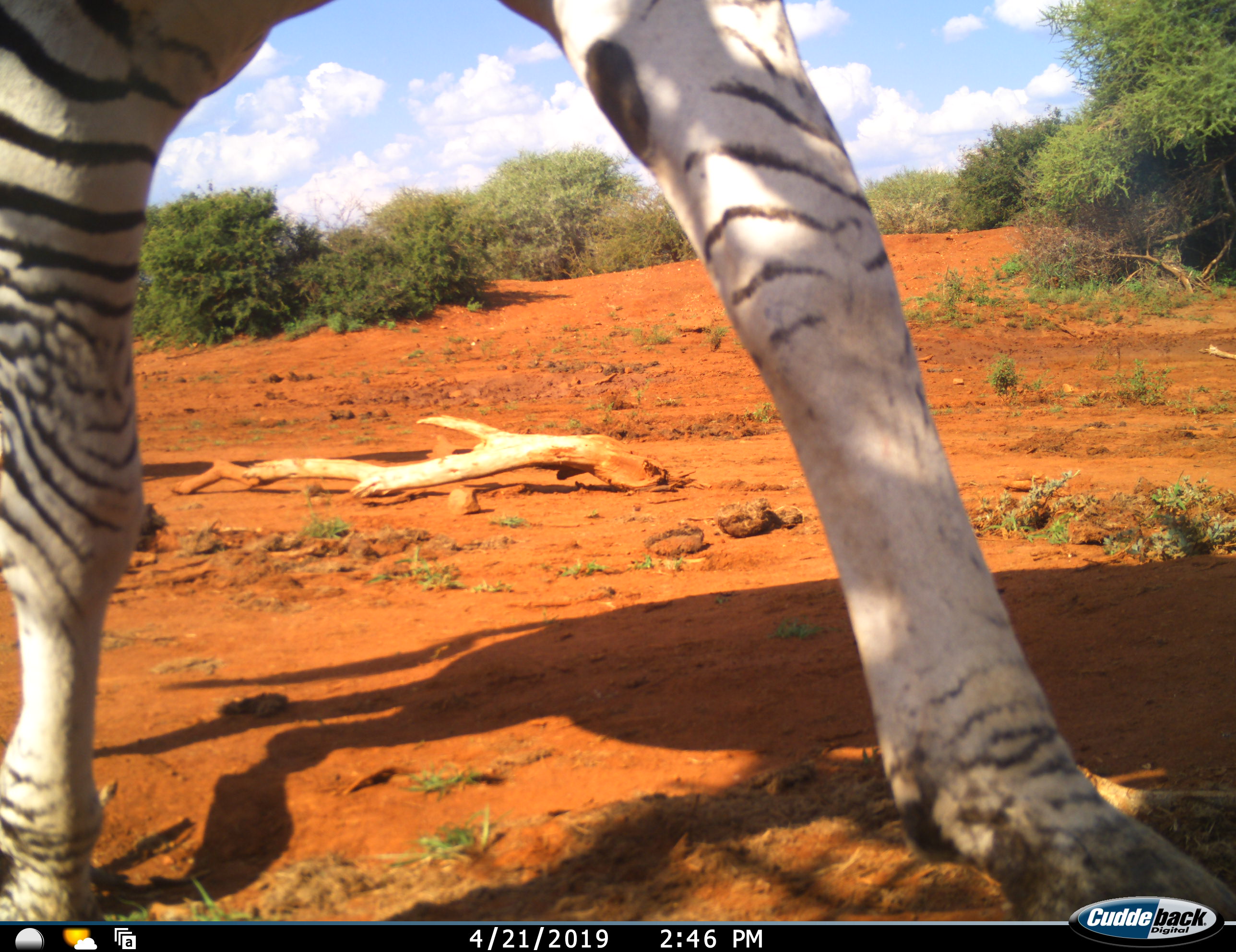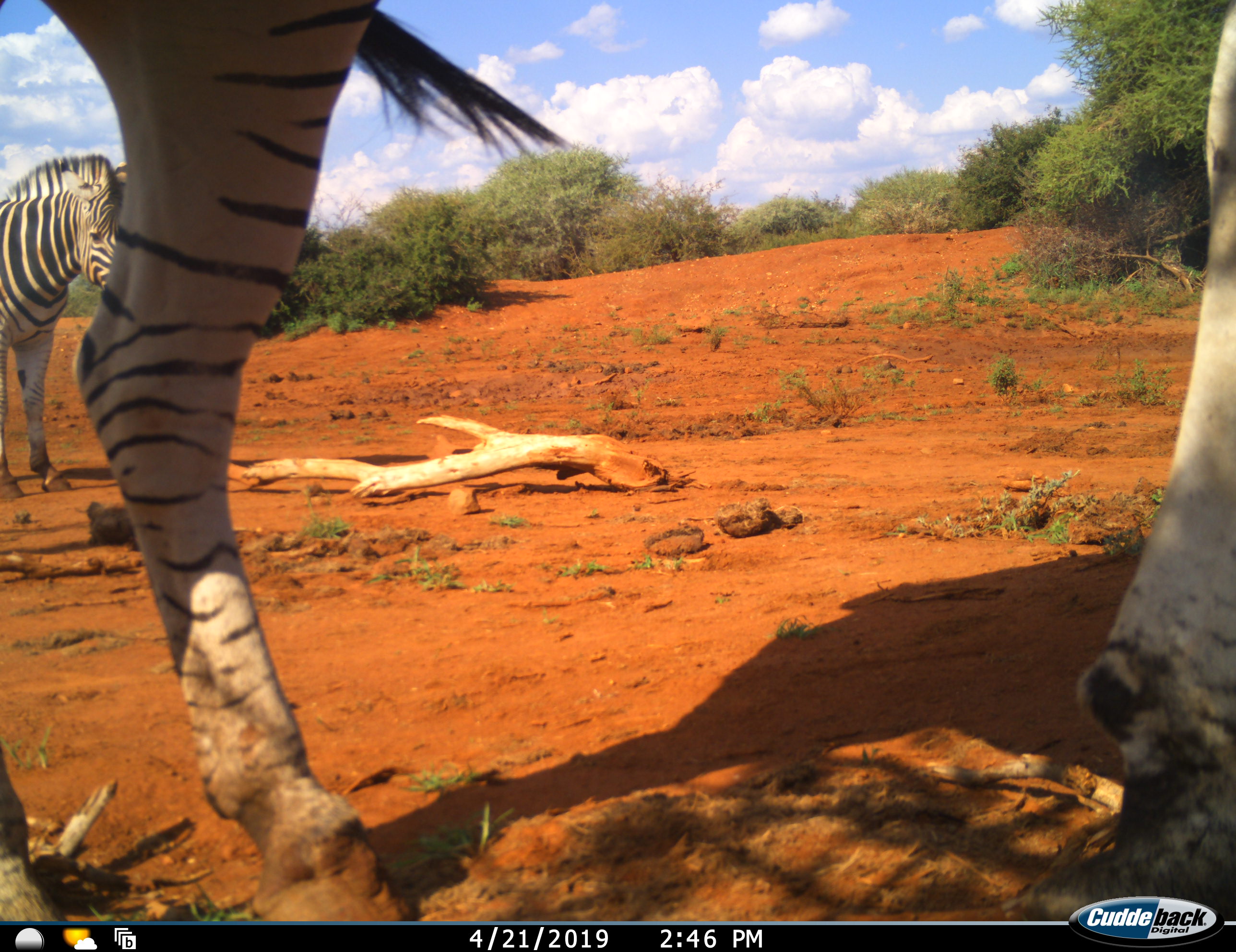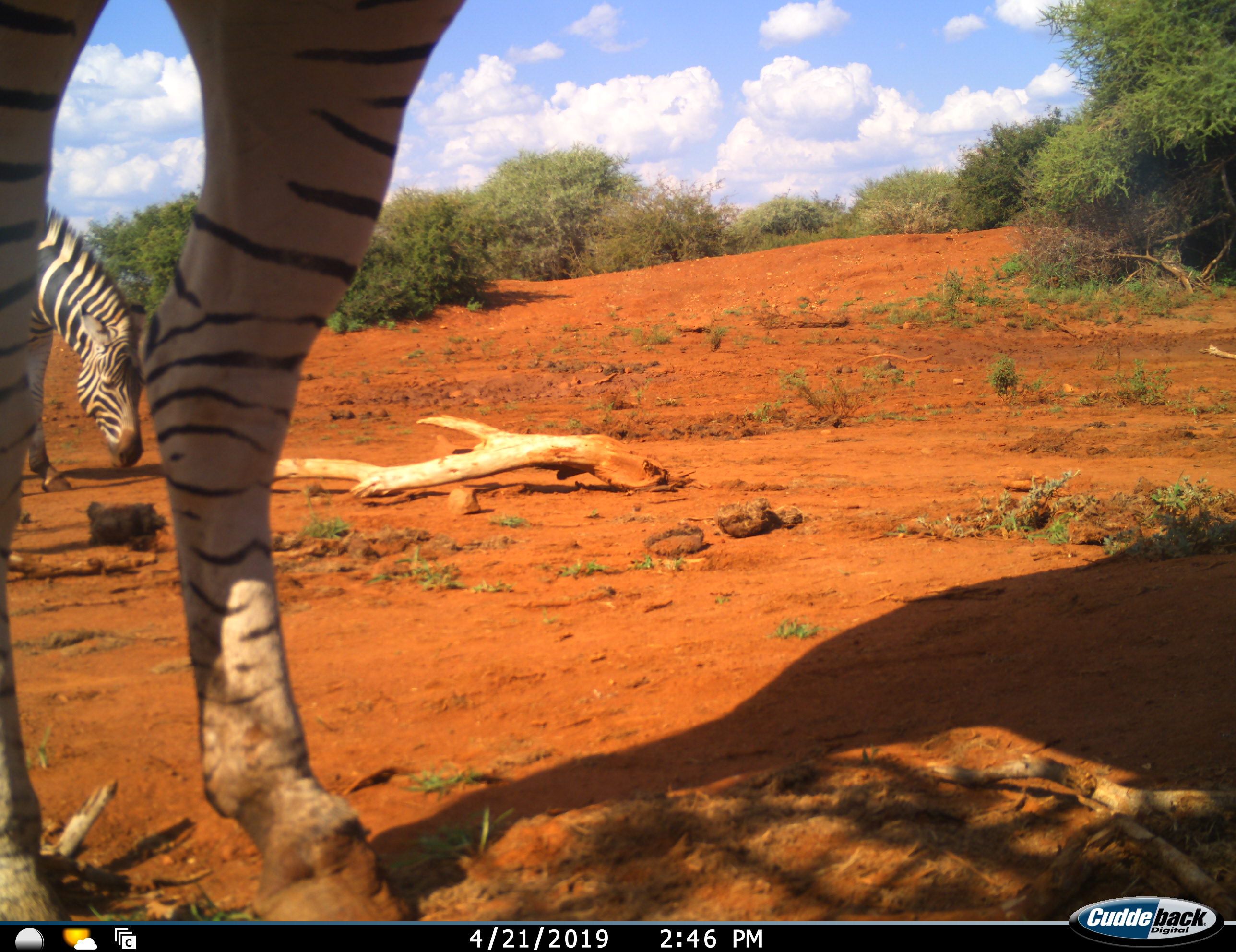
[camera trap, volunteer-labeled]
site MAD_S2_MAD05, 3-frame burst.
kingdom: Animalia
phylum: Chordata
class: Mammalia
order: Perissodactyla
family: Equidae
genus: Equus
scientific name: Equus quagga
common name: plains zebra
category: zebraplains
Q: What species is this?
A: Zebraplains (plains zebra) (Equus quagga).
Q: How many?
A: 2.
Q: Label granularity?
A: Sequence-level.